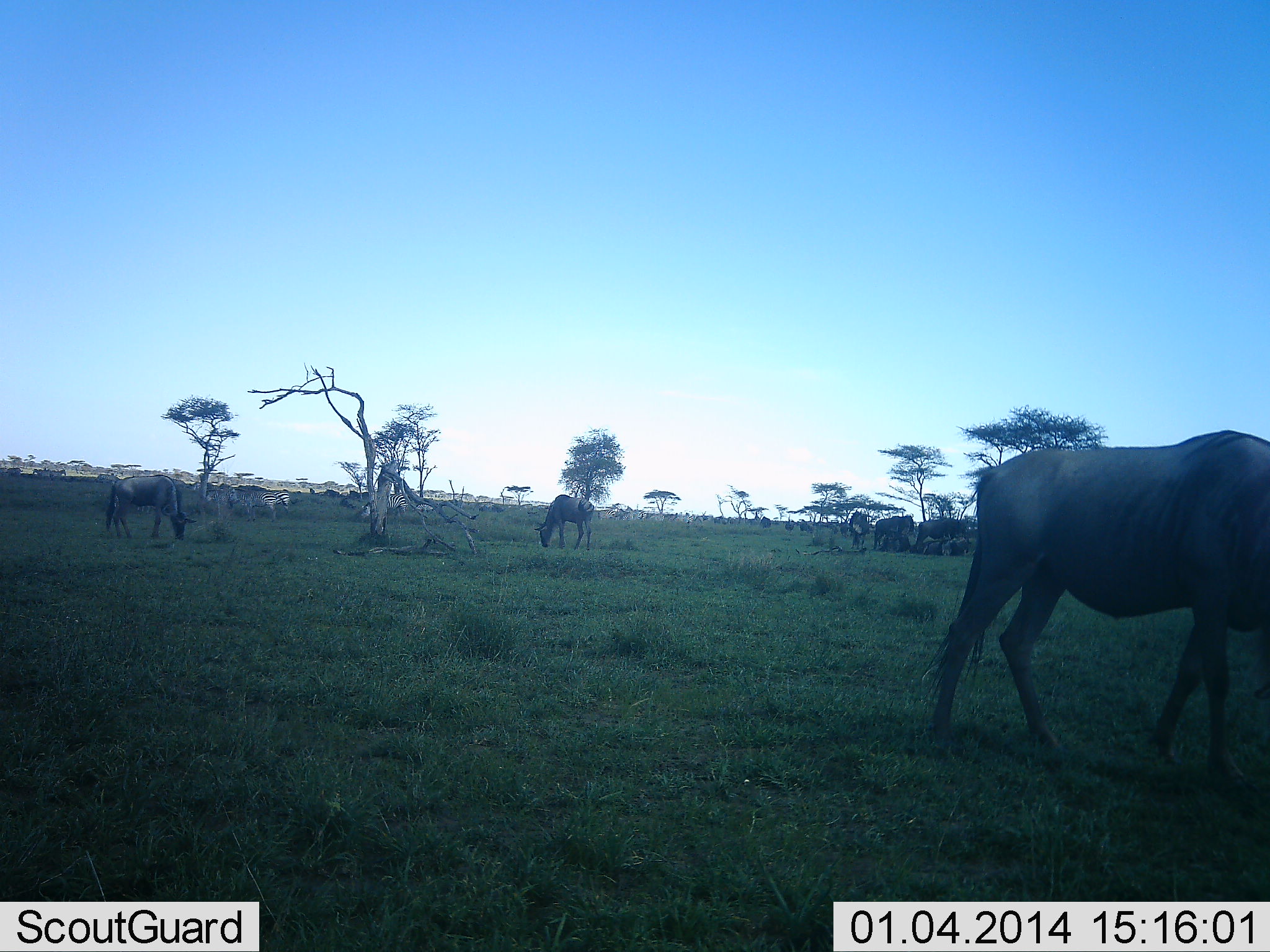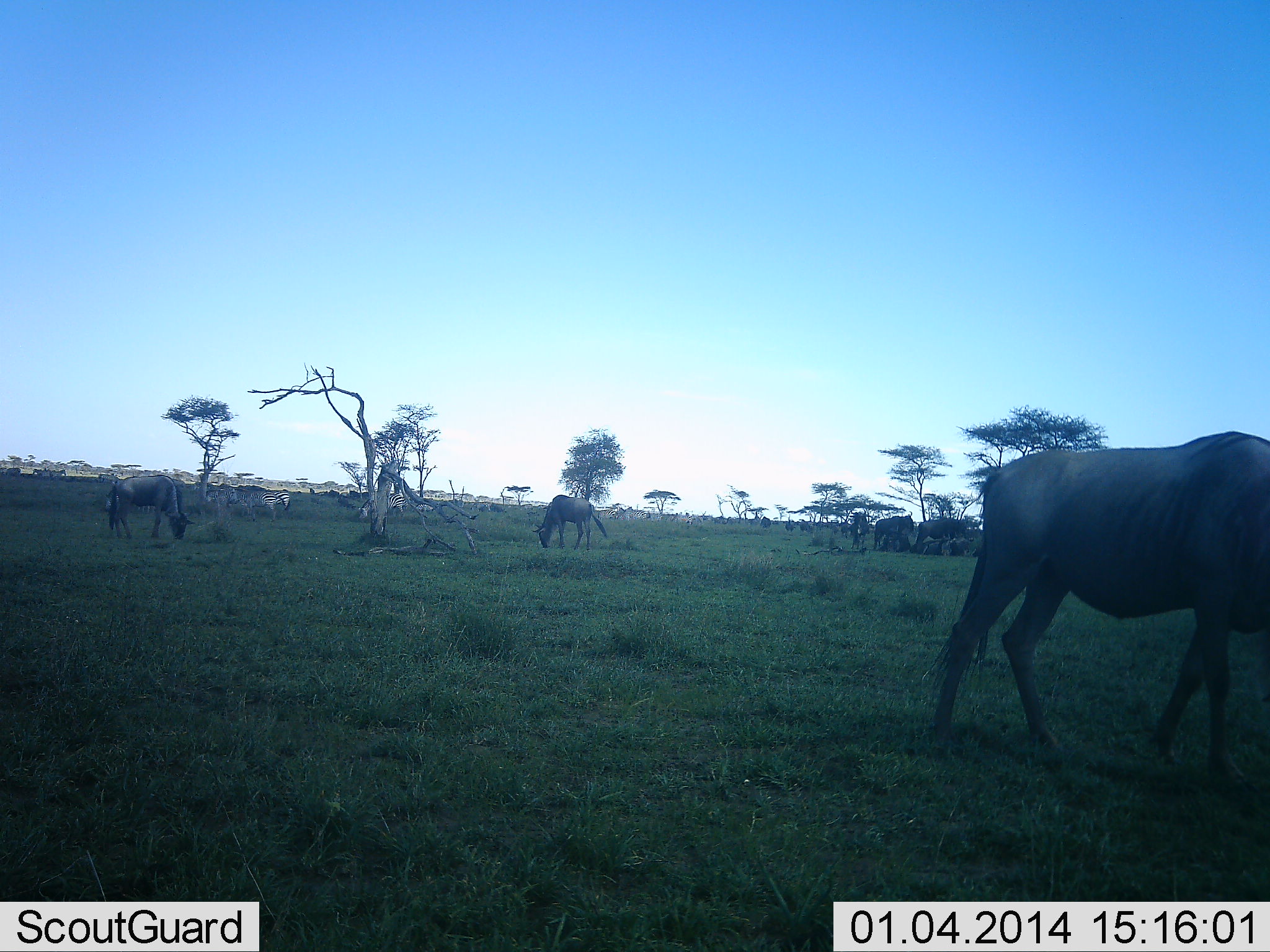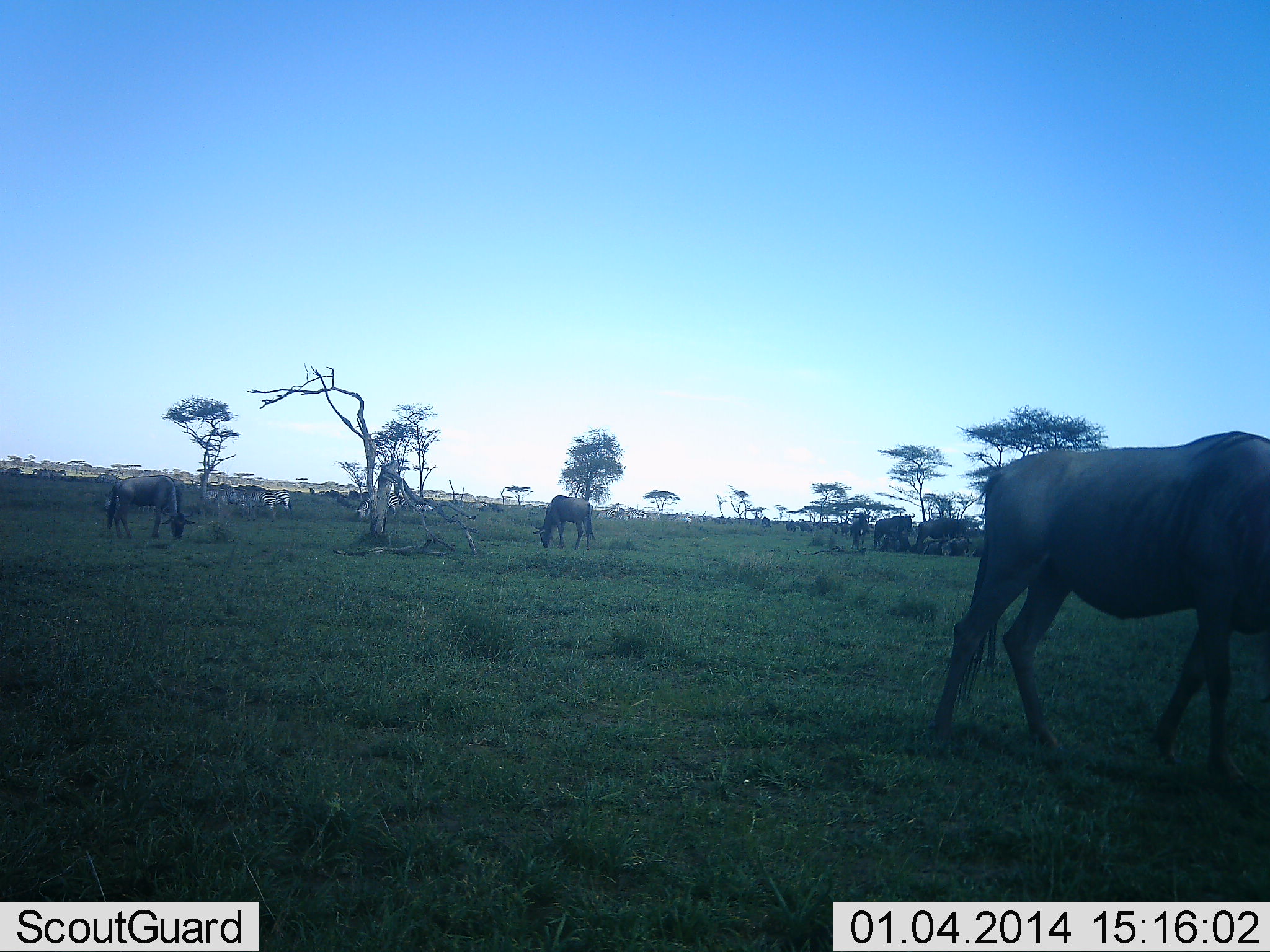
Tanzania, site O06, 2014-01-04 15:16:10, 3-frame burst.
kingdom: Animalia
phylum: Chordata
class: Mammalia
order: Artiodactyla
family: Bovidae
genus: Connochaetes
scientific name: Connochaetes taurinus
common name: blue wildebeest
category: wildebeest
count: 7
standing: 33%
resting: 8%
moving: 42%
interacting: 0%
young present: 0%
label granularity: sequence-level